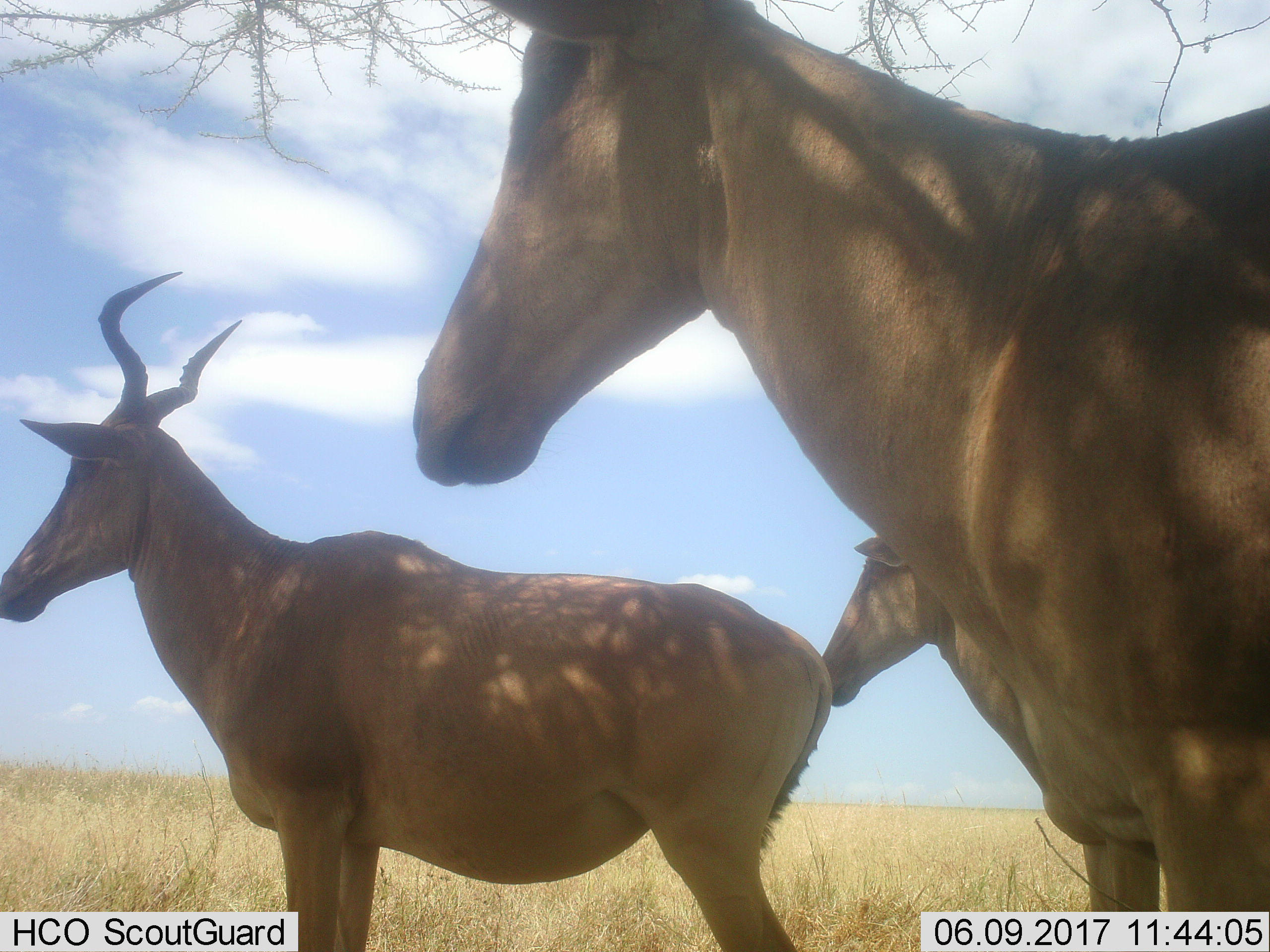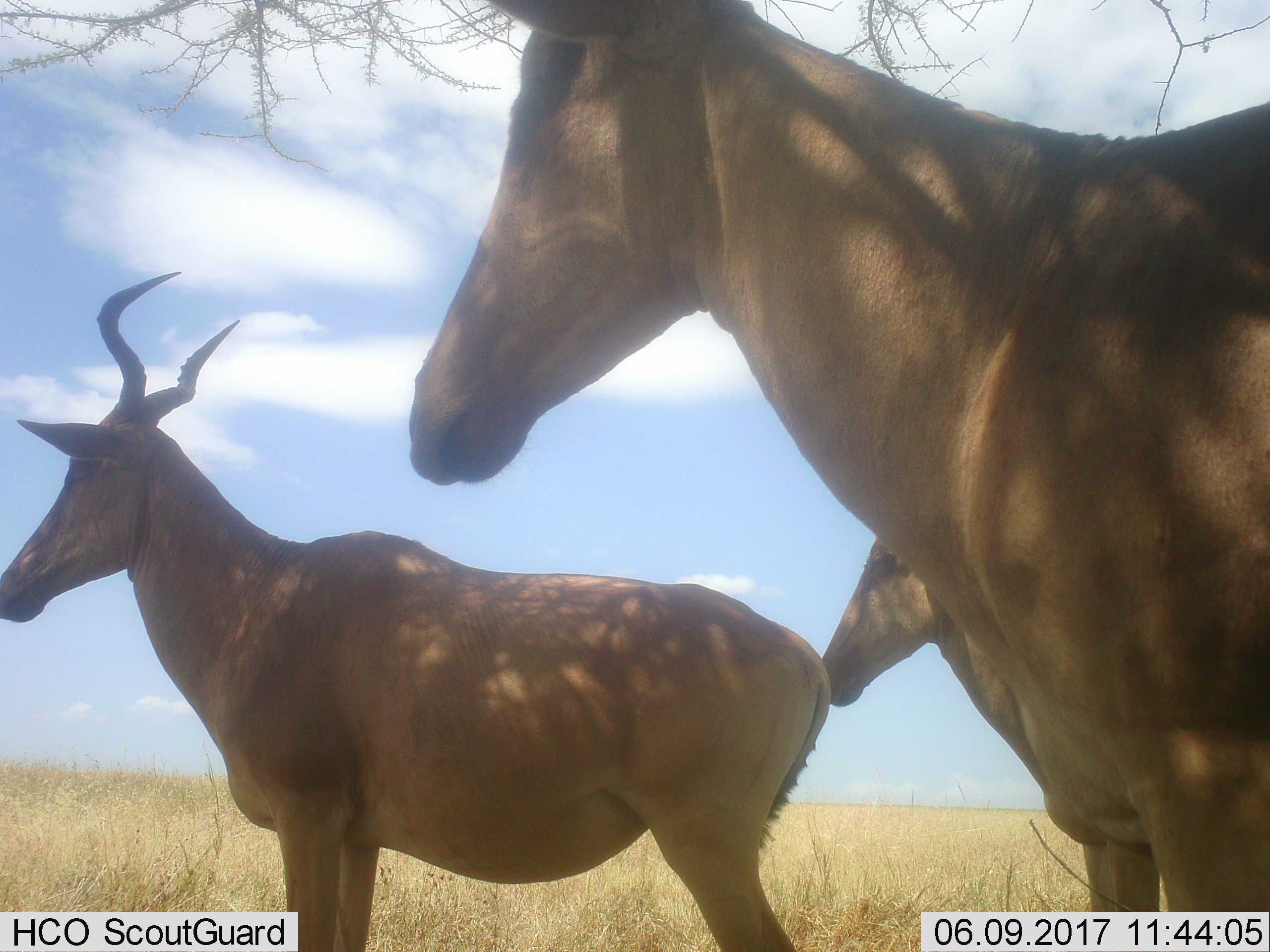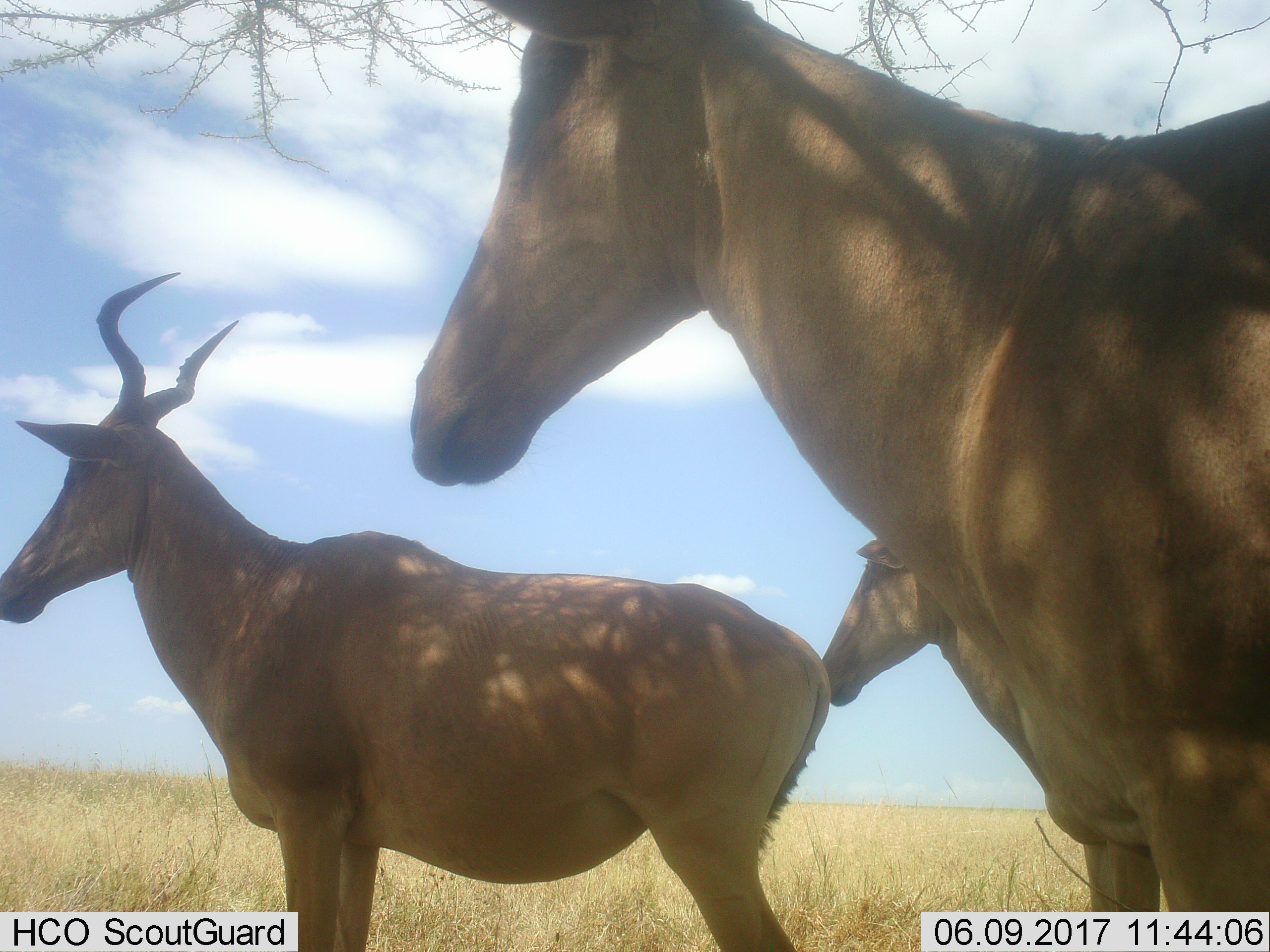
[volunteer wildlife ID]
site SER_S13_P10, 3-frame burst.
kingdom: Animalia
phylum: Chordata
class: Mammalia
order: Artiodactyla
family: Bovidae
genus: Alcelaphus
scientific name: Alcelaphus buselaphus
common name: hartebeest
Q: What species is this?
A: Hartebeest (Alcelaphus buselaphus).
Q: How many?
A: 3.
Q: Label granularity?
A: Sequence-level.